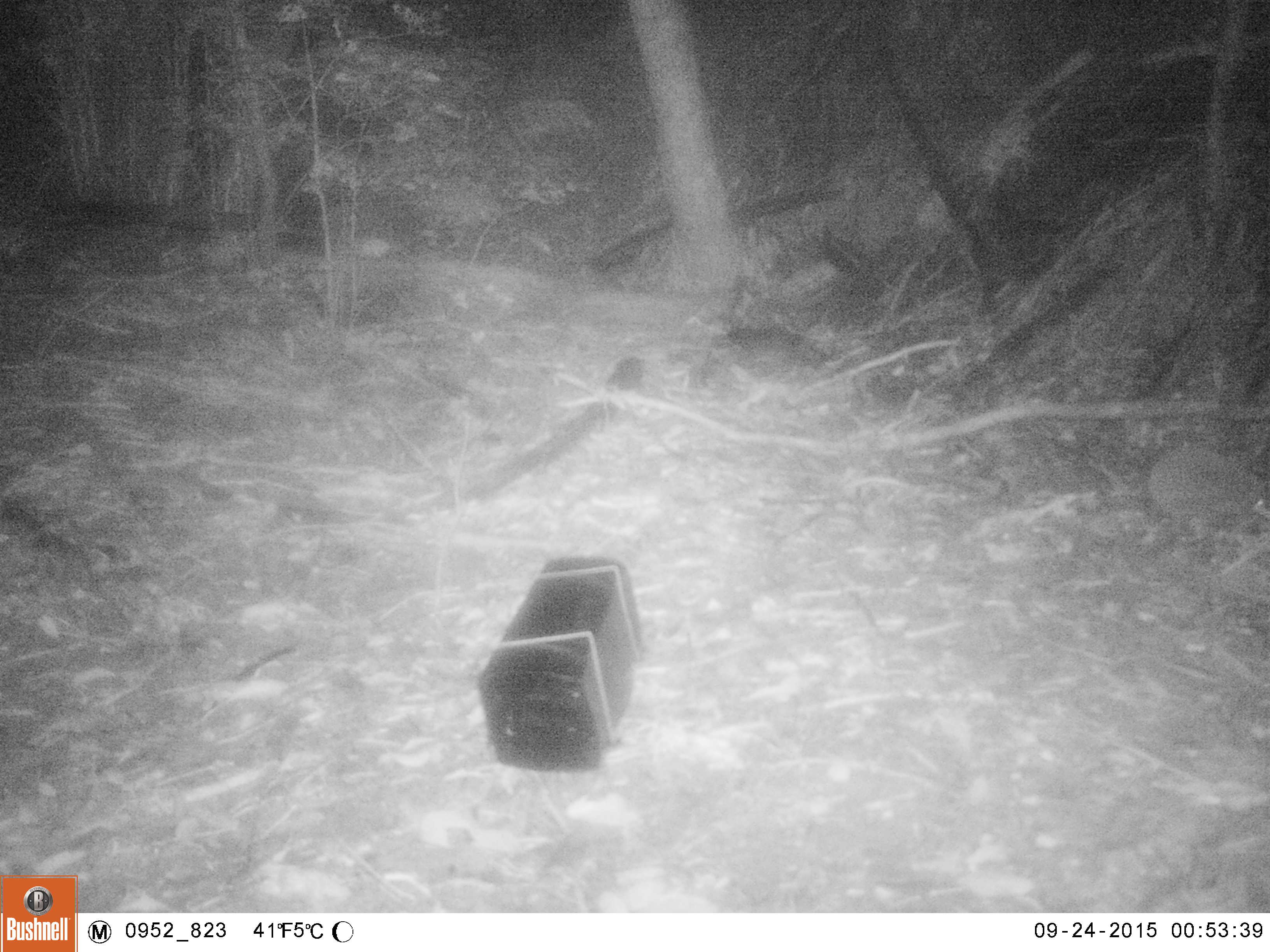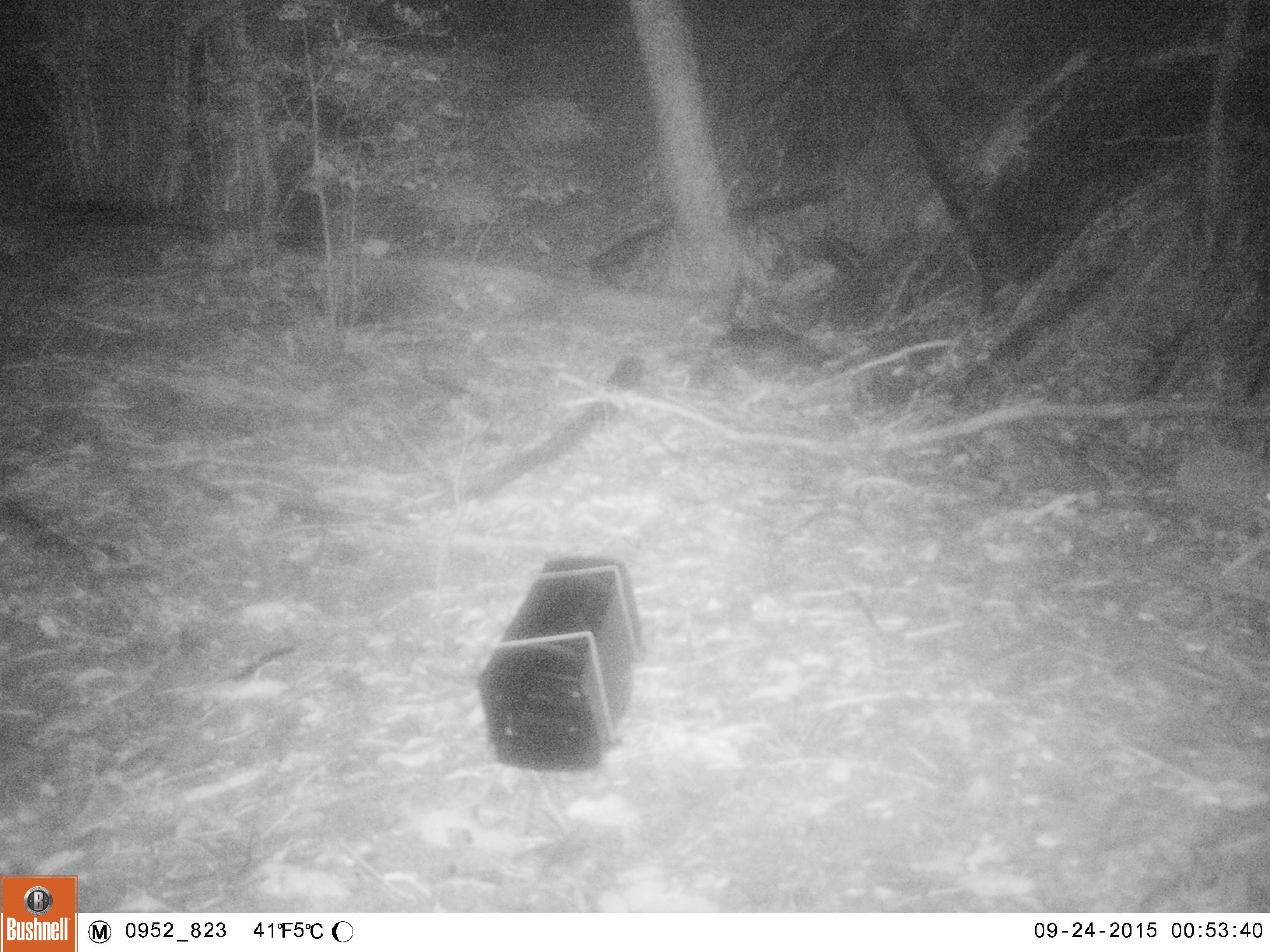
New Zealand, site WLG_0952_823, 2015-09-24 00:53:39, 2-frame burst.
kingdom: Animalia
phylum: Chordata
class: Mammalia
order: Eulipotyphla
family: Erinaceidae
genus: Erinaceus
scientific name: Erinaceus europaeus europaeus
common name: european hedgehog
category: hedgehog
Hedgehog (european hedgehog) (Erinaceus europaeus europaeus).